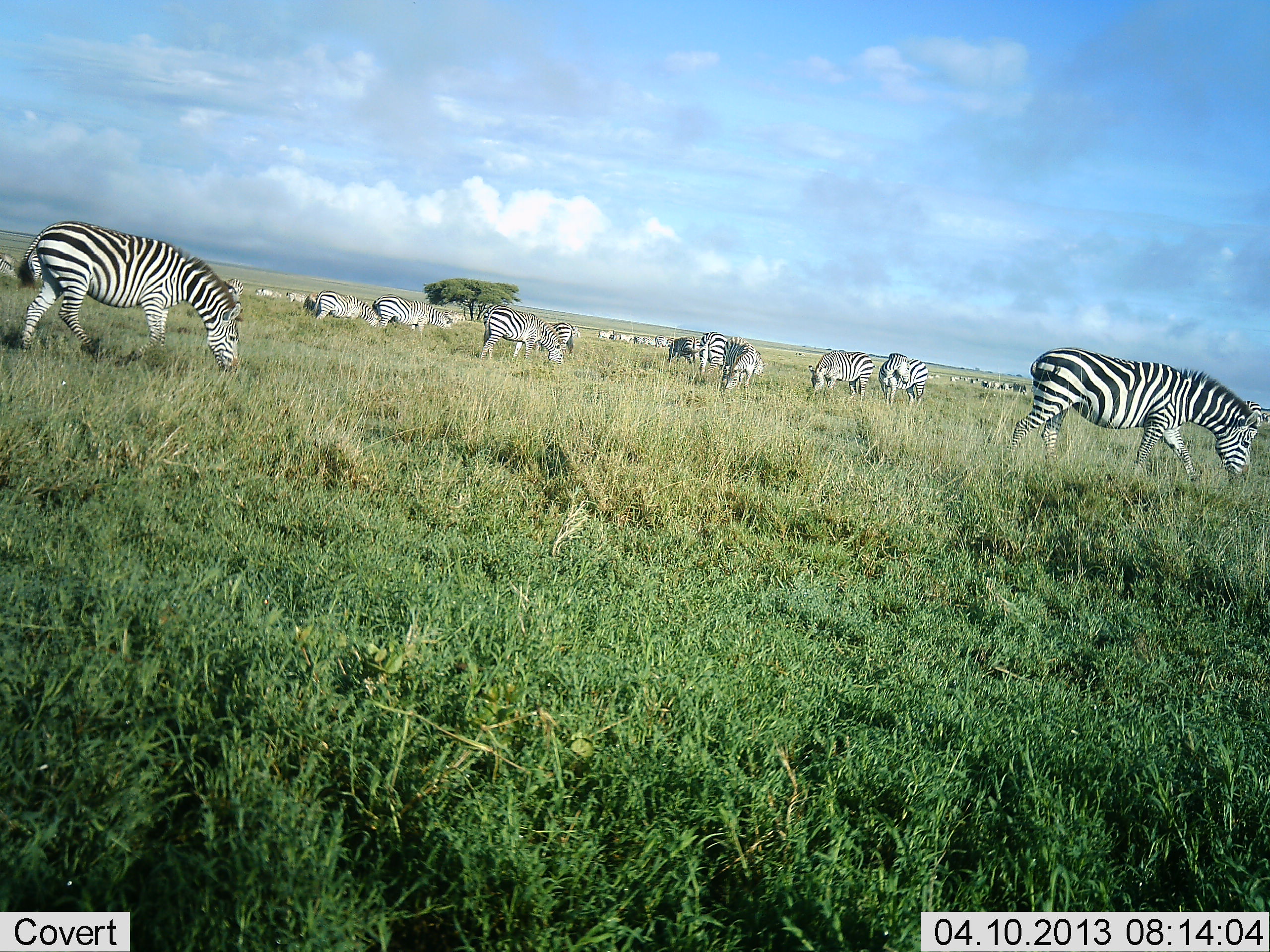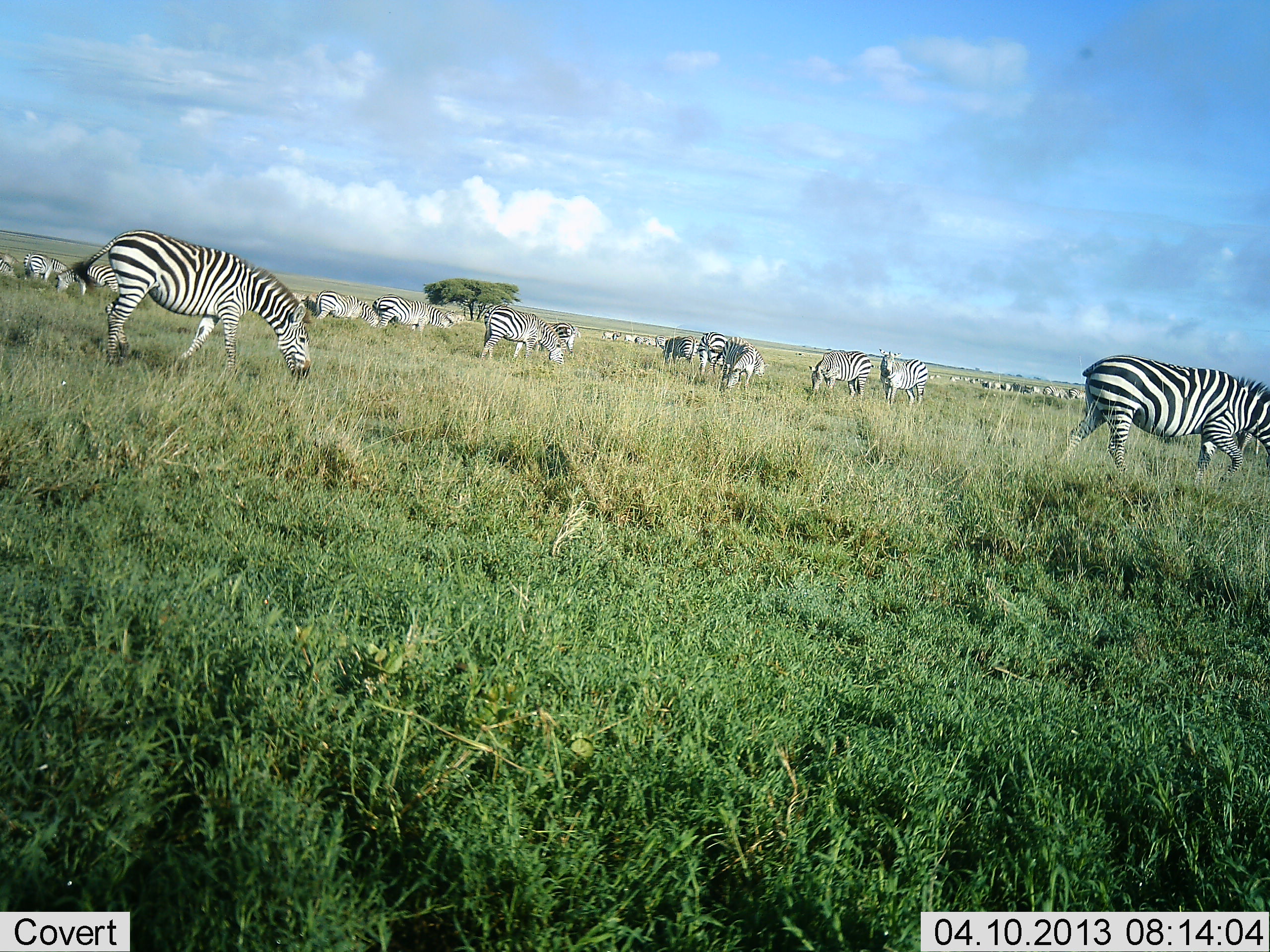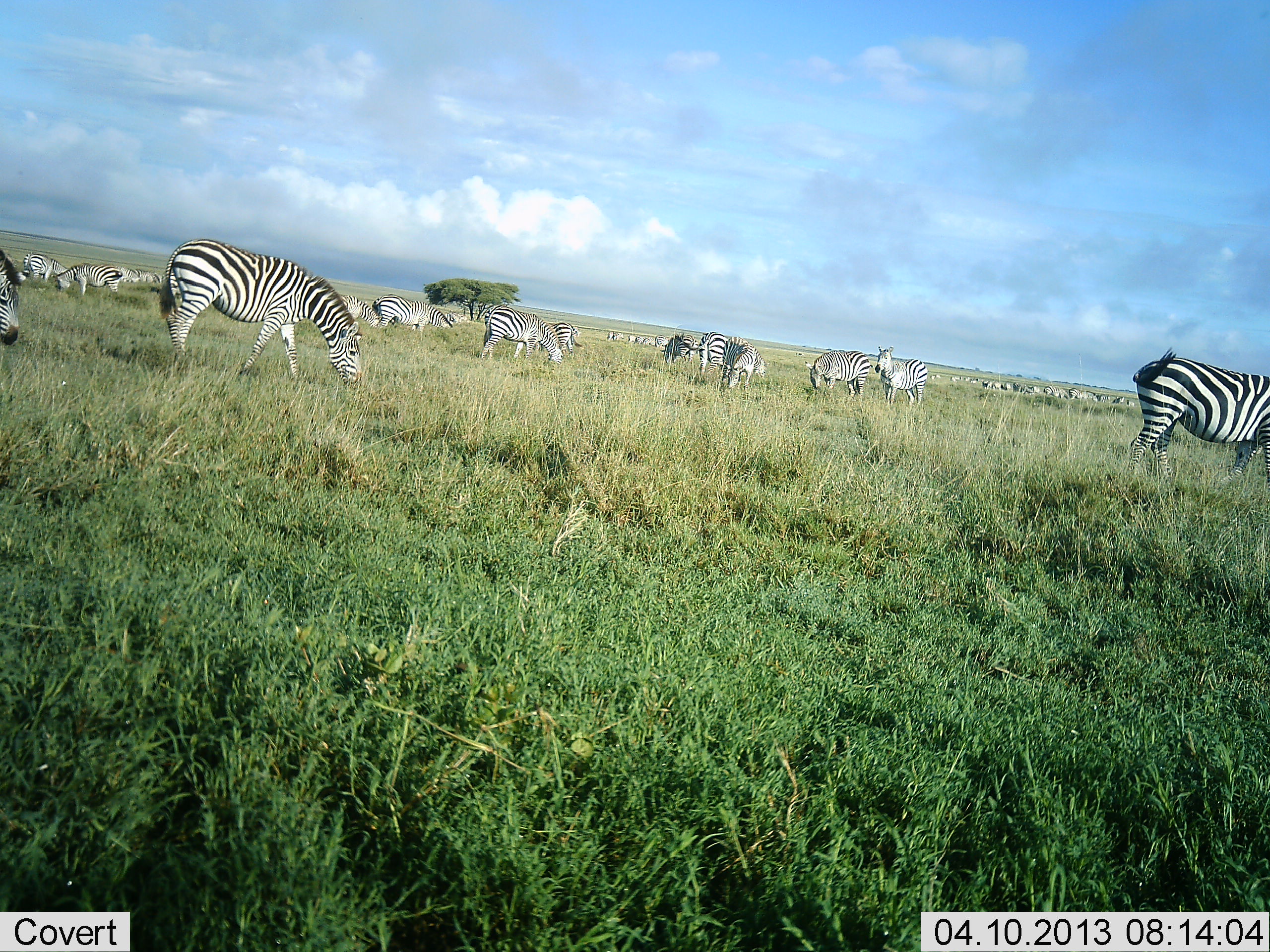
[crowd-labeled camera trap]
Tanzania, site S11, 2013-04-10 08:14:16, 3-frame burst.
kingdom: Animalia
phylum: Chordata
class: Mammalia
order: Perissodactyla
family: Equidae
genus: Equus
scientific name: Equus quagga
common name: plains zebra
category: zebra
Zebra (plains zebra) (Equus quagga), count 11-50. Behavior (volunteer vote fractions): standing 57%, resting 0%, moving 65%, interacting 3%. Young present (vote fraction): 0%. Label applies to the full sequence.